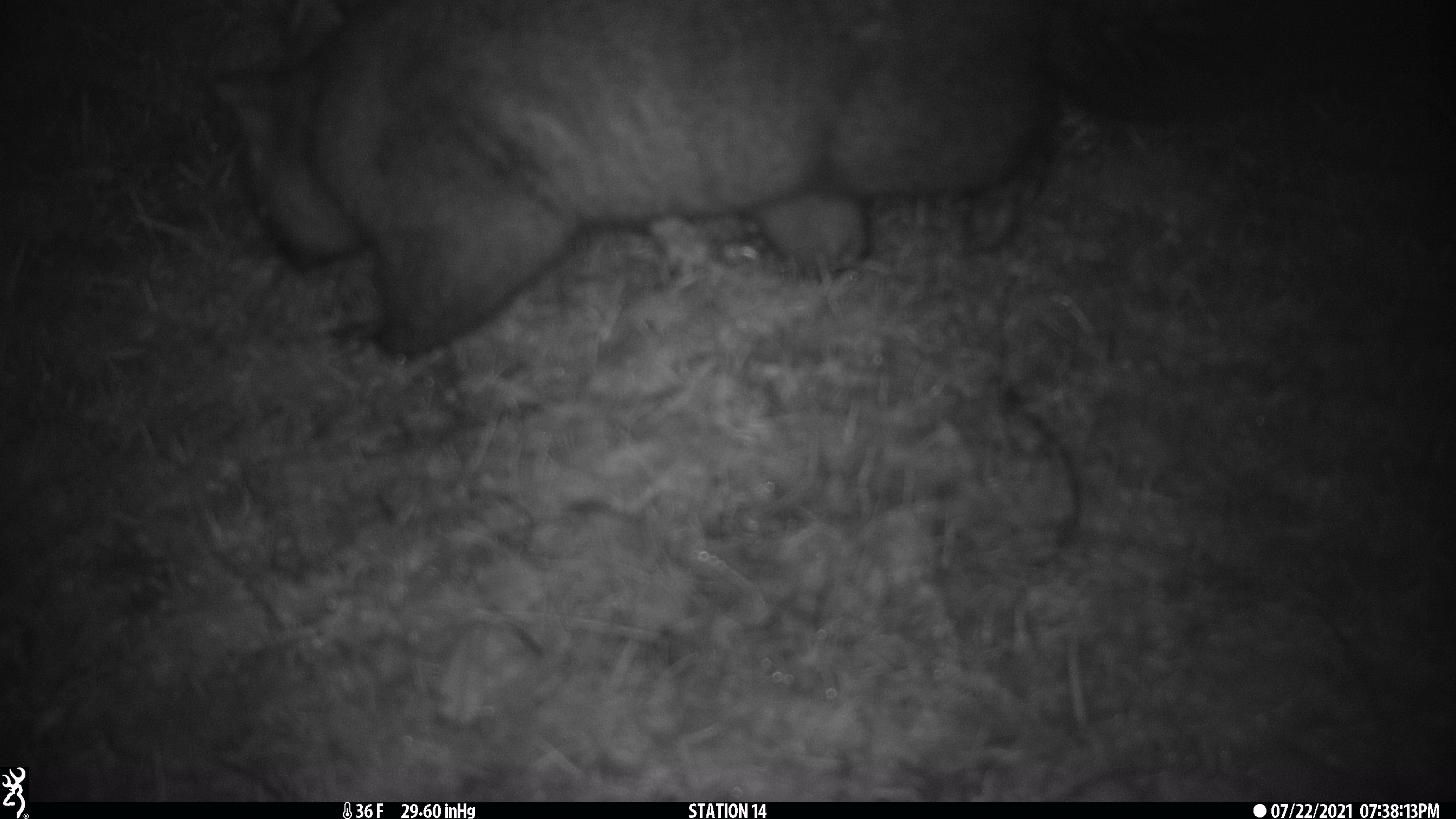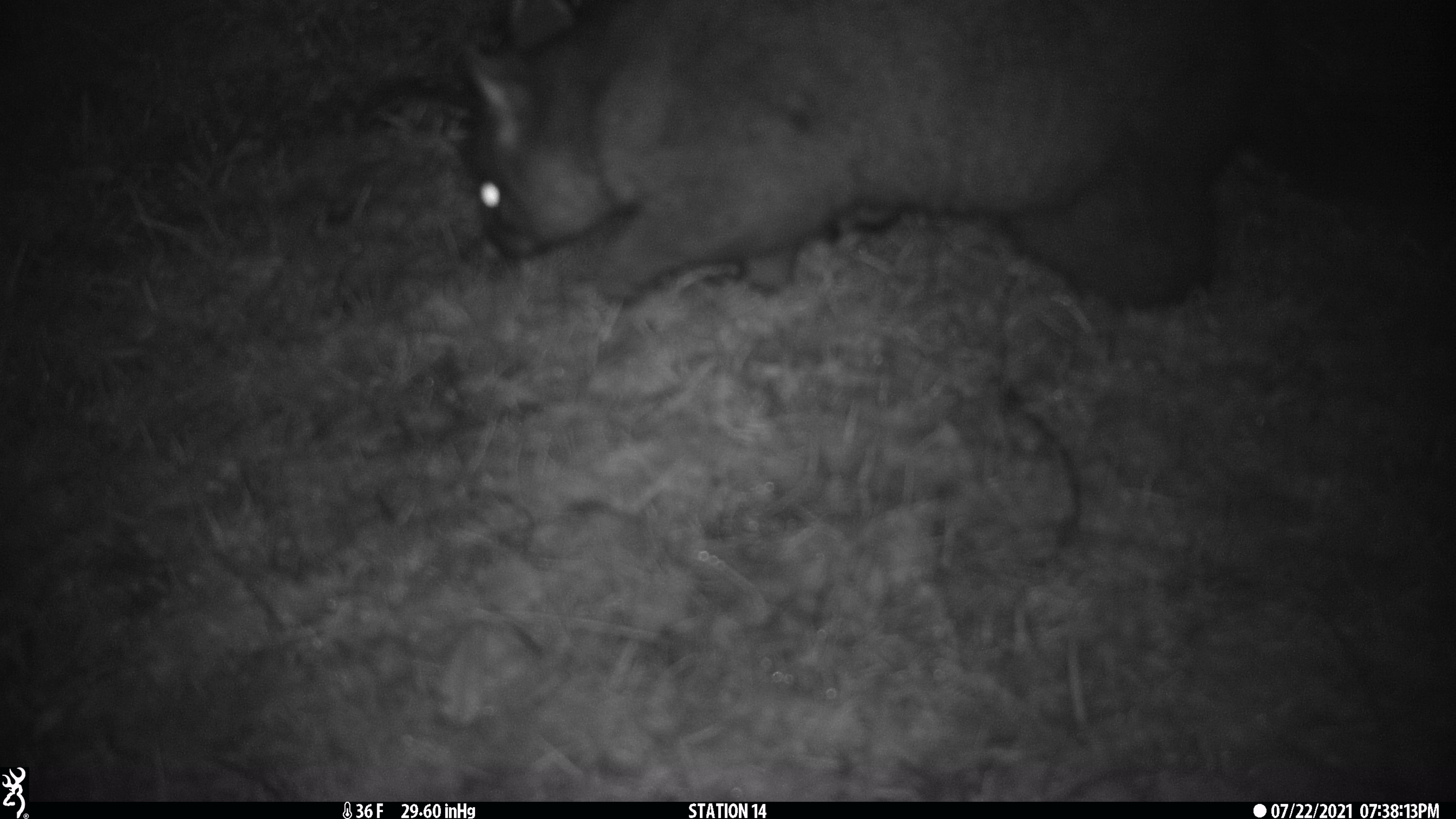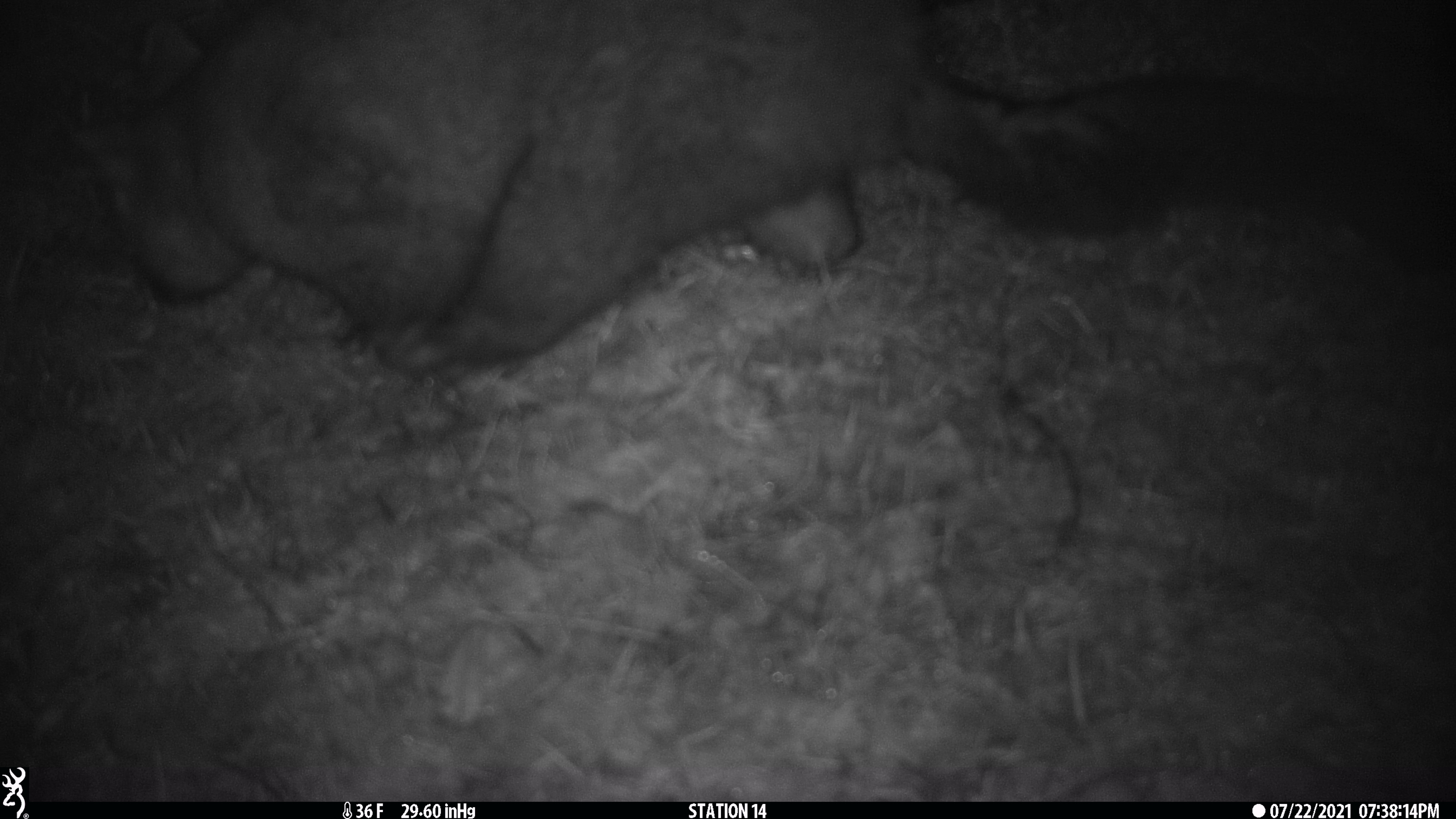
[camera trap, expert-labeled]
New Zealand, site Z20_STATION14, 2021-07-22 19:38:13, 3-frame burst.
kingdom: Animalia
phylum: Chordata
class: Mammalia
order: Diprotodontia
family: Phalangeridae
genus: Trichosurus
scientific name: Trichosurus vulpecula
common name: common brushtail possum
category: possum